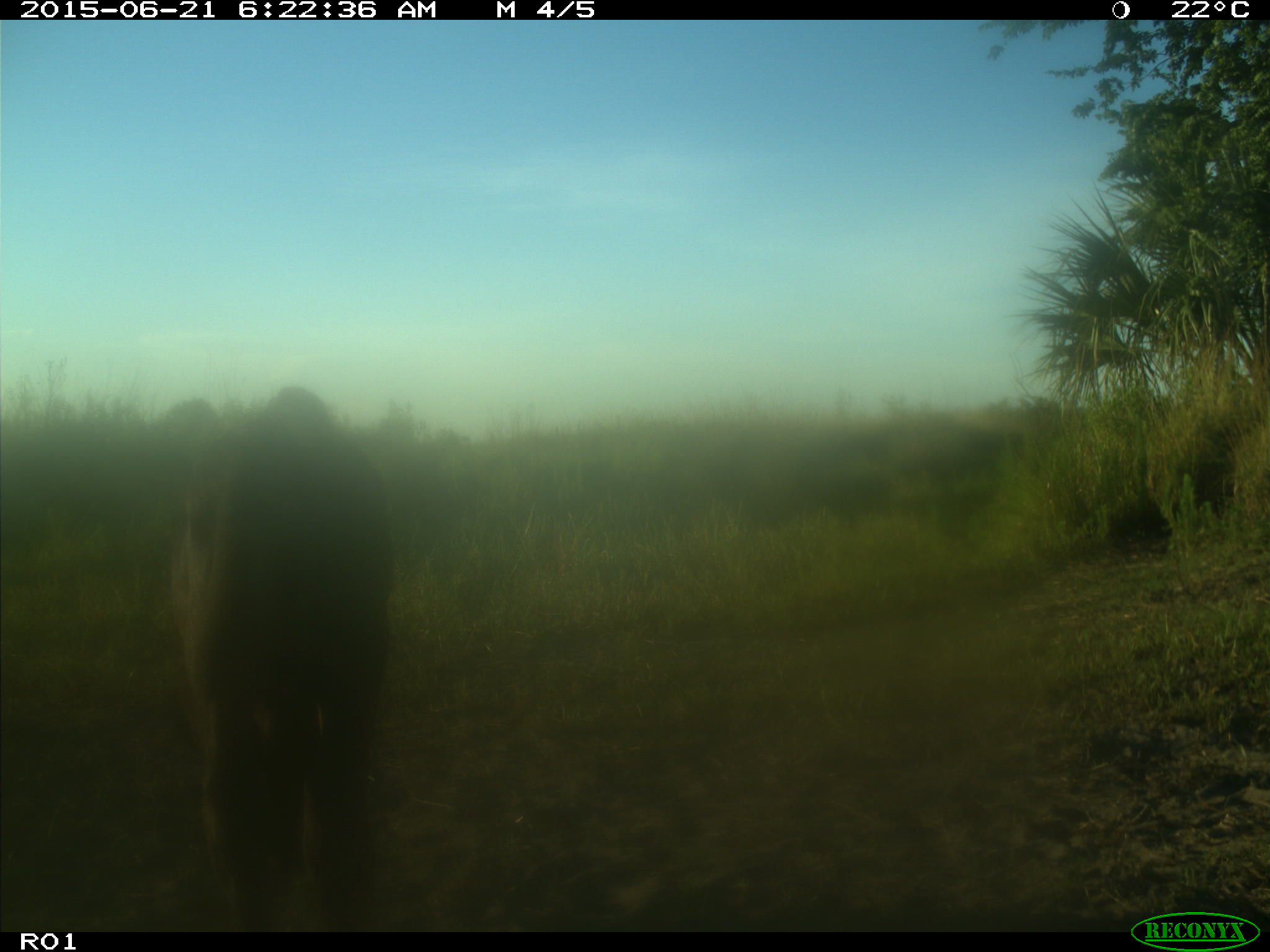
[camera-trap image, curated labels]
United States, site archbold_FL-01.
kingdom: Animalia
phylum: Chordata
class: Mammalia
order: Artiodactyla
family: Bovidae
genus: Bos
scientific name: Bos taurus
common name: domestic cow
Bos taurus (domestic cow).